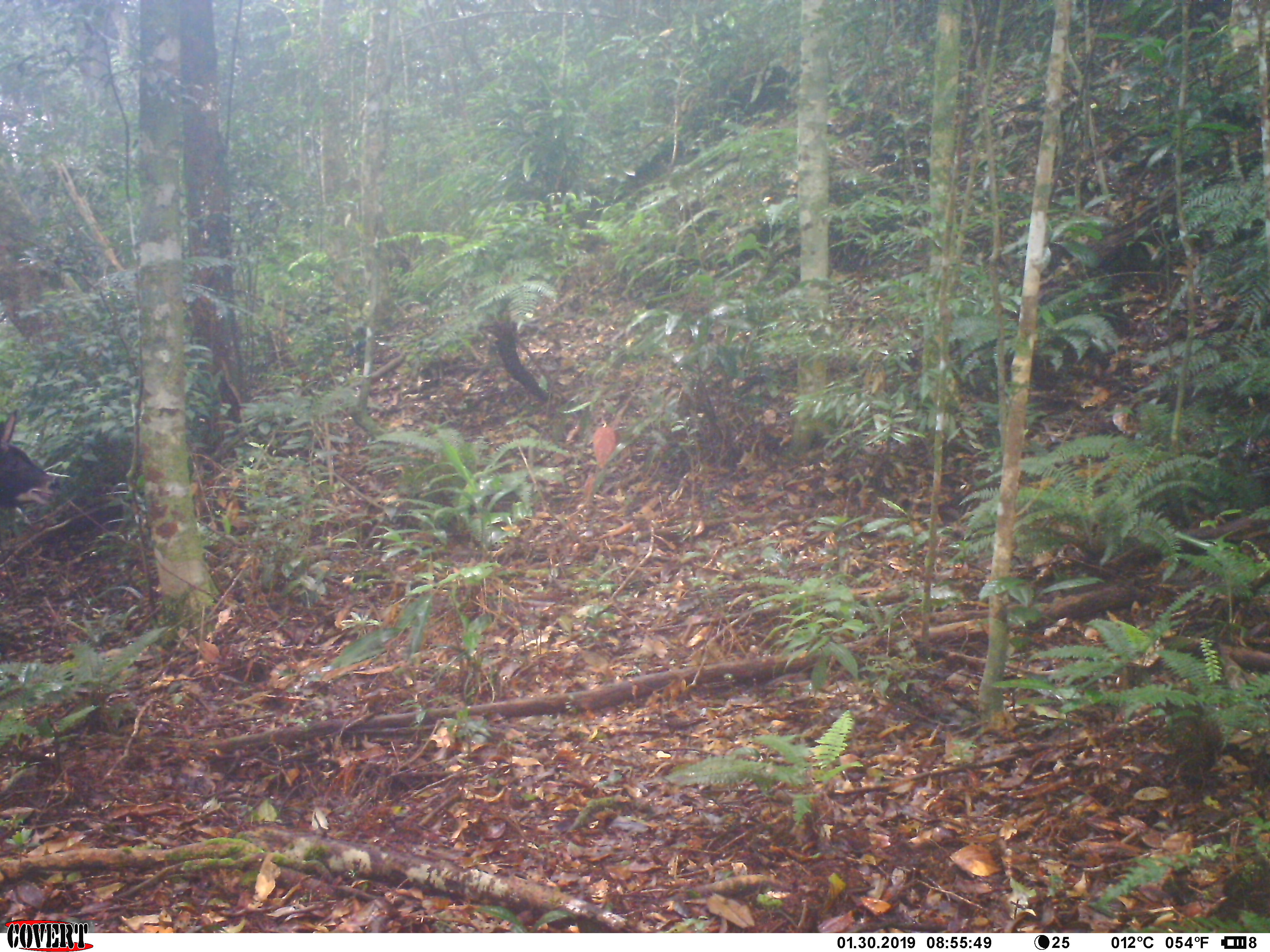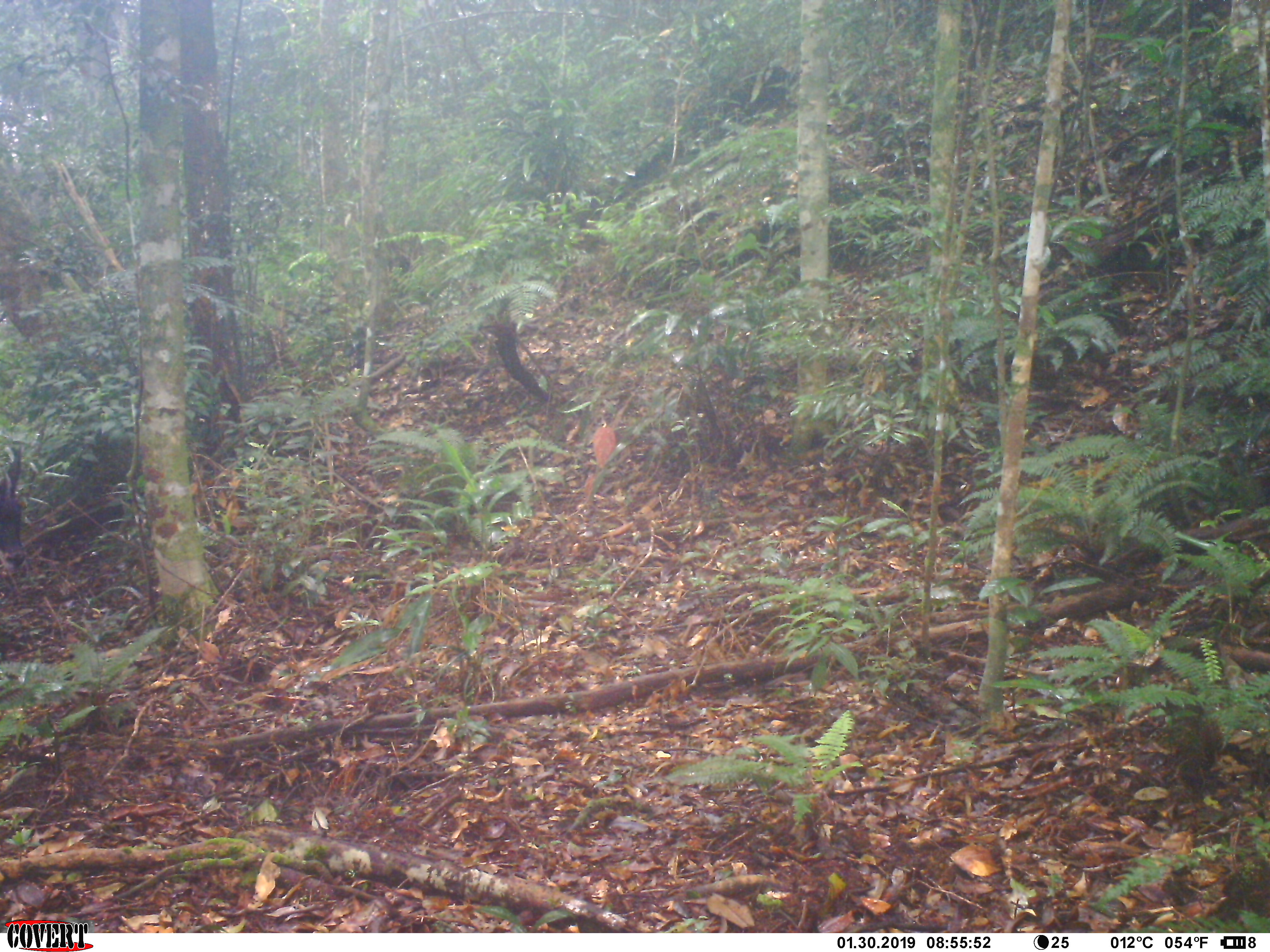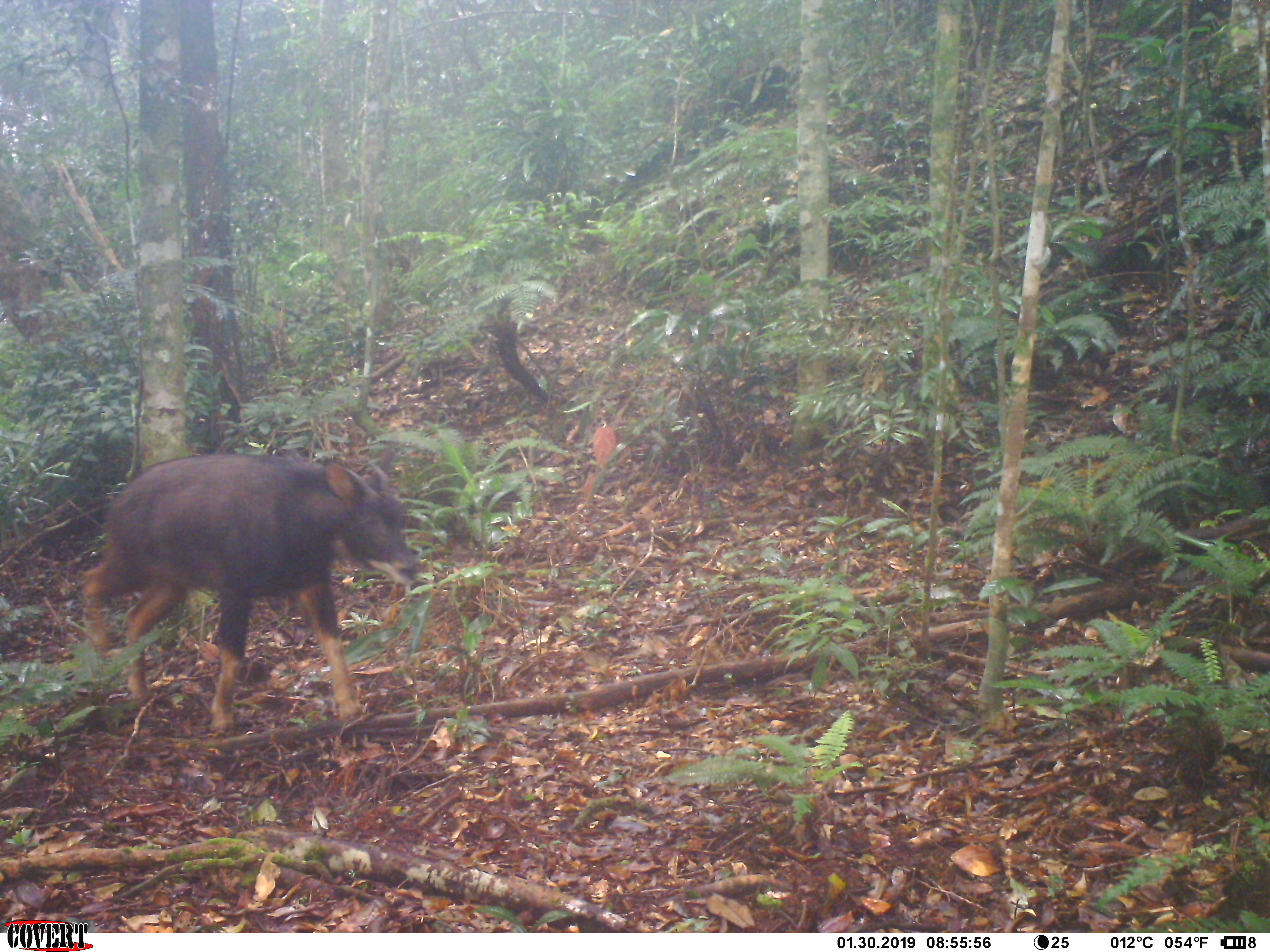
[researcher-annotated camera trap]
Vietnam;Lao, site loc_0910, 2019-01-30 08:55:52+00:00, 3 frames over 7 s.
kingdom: Animalia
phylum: Chordata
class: Mammalia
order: Artiodactyla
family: Bovidae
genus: Capricornis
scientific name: Capricornis sumatraensis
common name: chinese serow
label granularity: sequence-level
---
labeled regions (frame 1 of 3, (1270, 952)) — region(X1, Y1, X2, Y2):
chinese serow: region(0, 407, 62, 510)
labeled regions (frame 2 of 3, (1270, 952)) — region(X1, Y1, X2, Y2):
chinese serow: region(0, 443, 26, 571)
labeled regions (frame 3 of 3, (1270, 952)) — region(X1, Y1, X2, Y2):
chinese serow: region(77, 446, 421, 733)